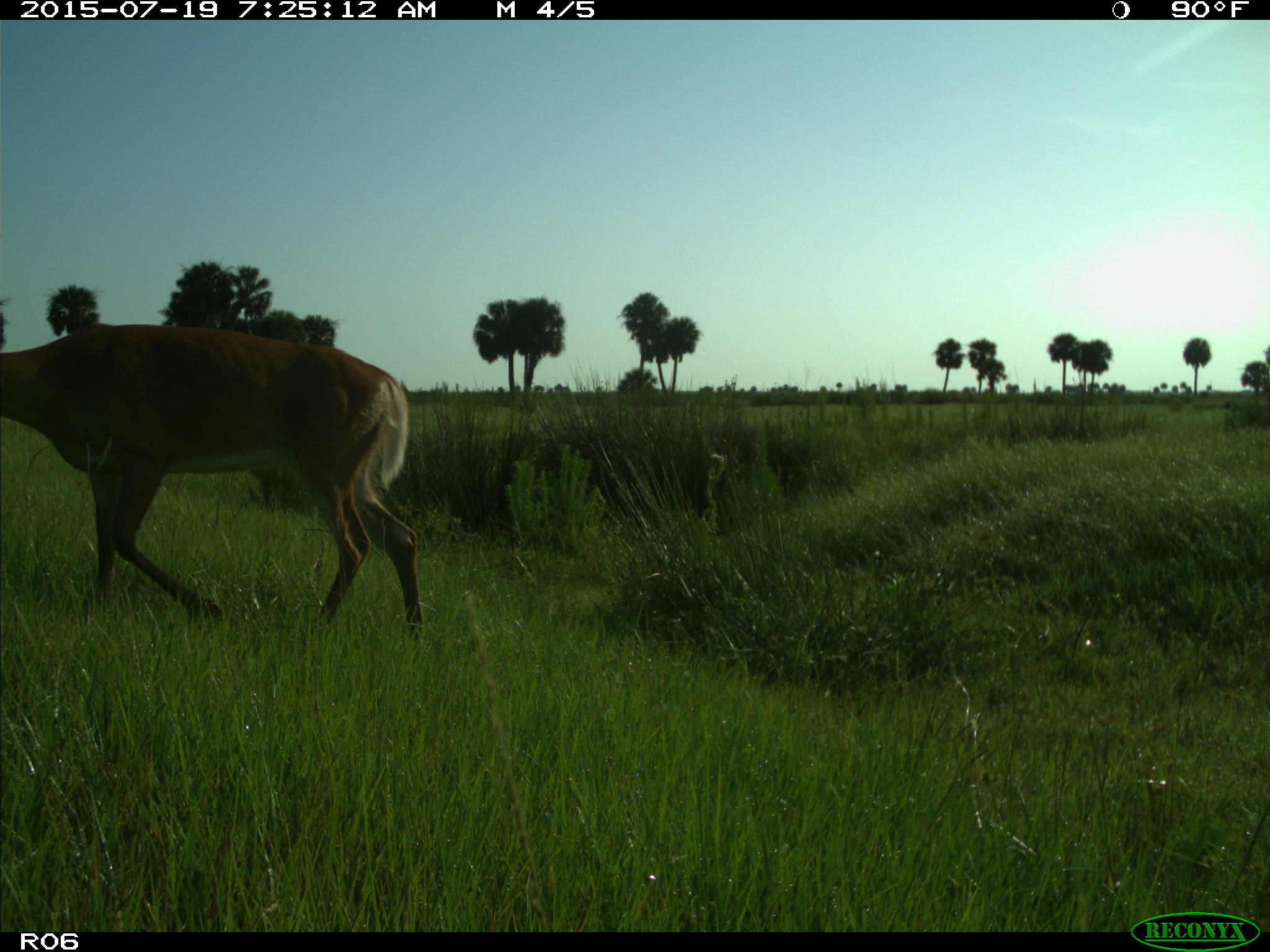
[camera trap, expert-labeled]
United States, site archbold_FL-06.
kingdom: Animalia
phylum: Chordata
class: Mammalia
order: Artiodactyla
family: Cervidae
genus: Odocoileus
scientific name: Odocoileus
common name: deer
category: unidentified deer